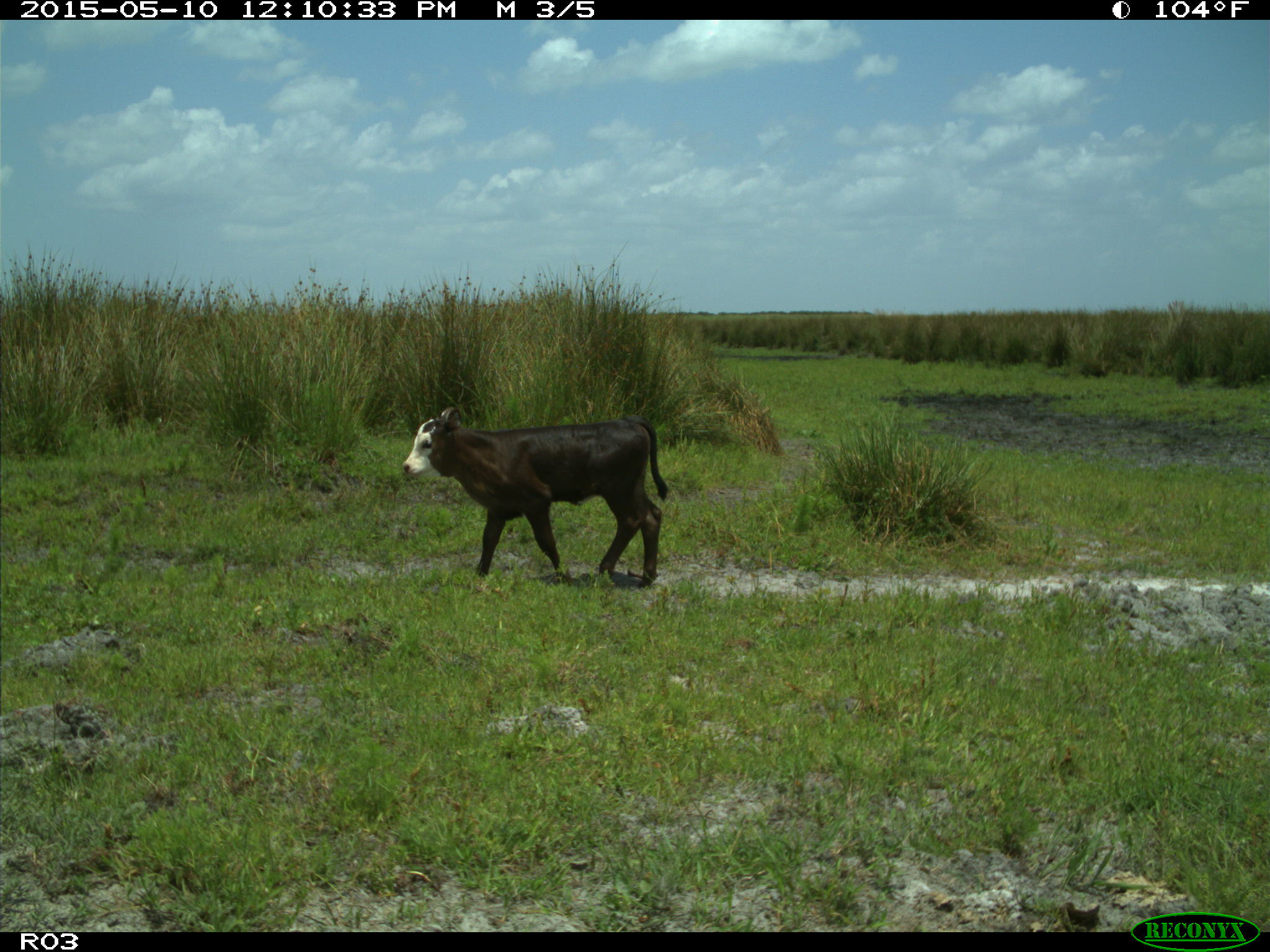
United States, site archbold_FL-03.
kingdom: Animalia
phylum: Chordata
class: Mammalia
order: Artiodactyla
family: Bovidae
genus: Bos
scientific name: Bos taurus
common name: domestic cow